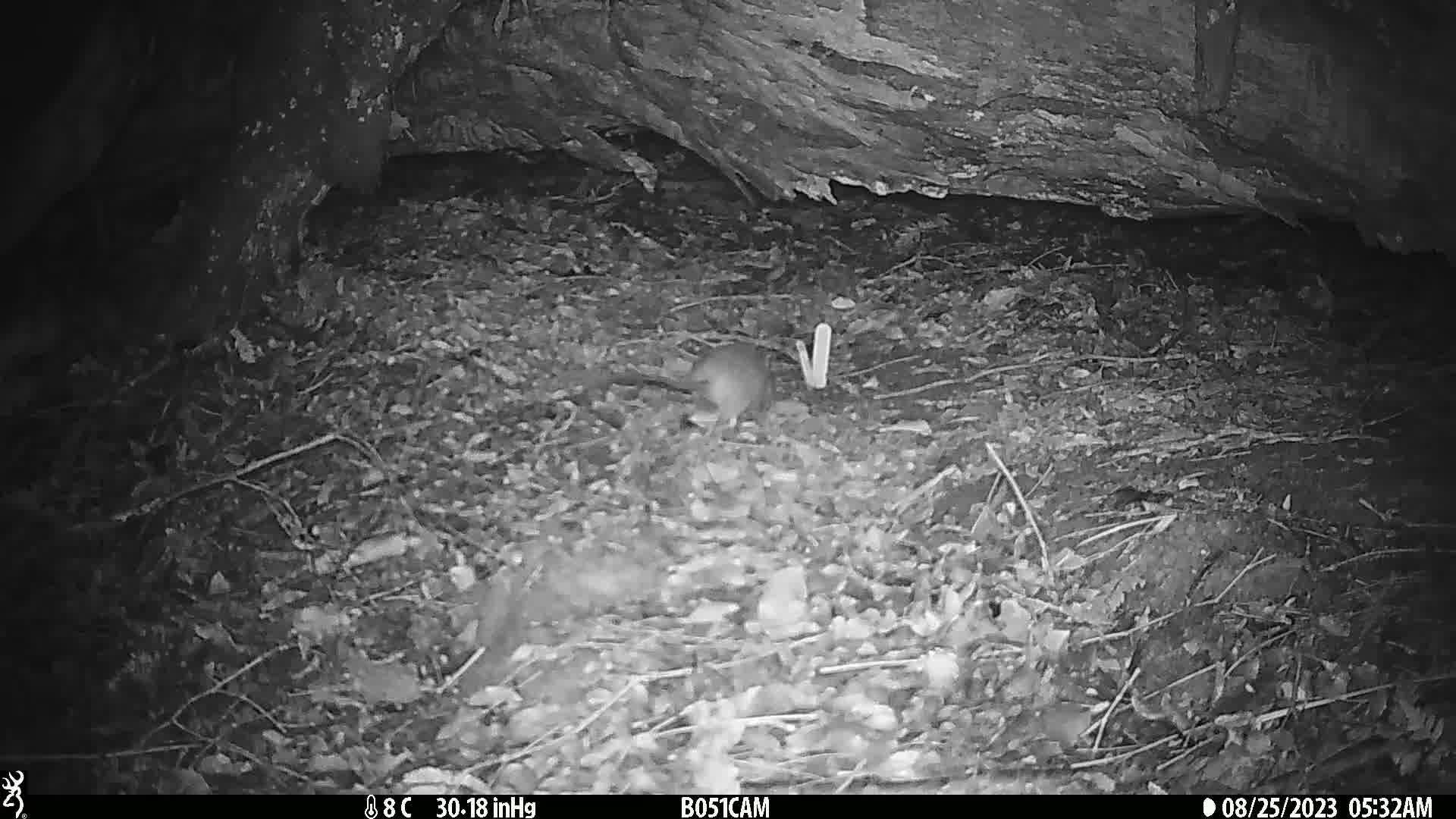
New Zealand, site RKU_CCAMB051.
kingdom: Animalia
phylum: Chordata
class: Mammalia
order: Rodentia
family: Muridae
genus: Rattus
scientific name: Rattus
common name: rat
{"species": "rat (Rattus)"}